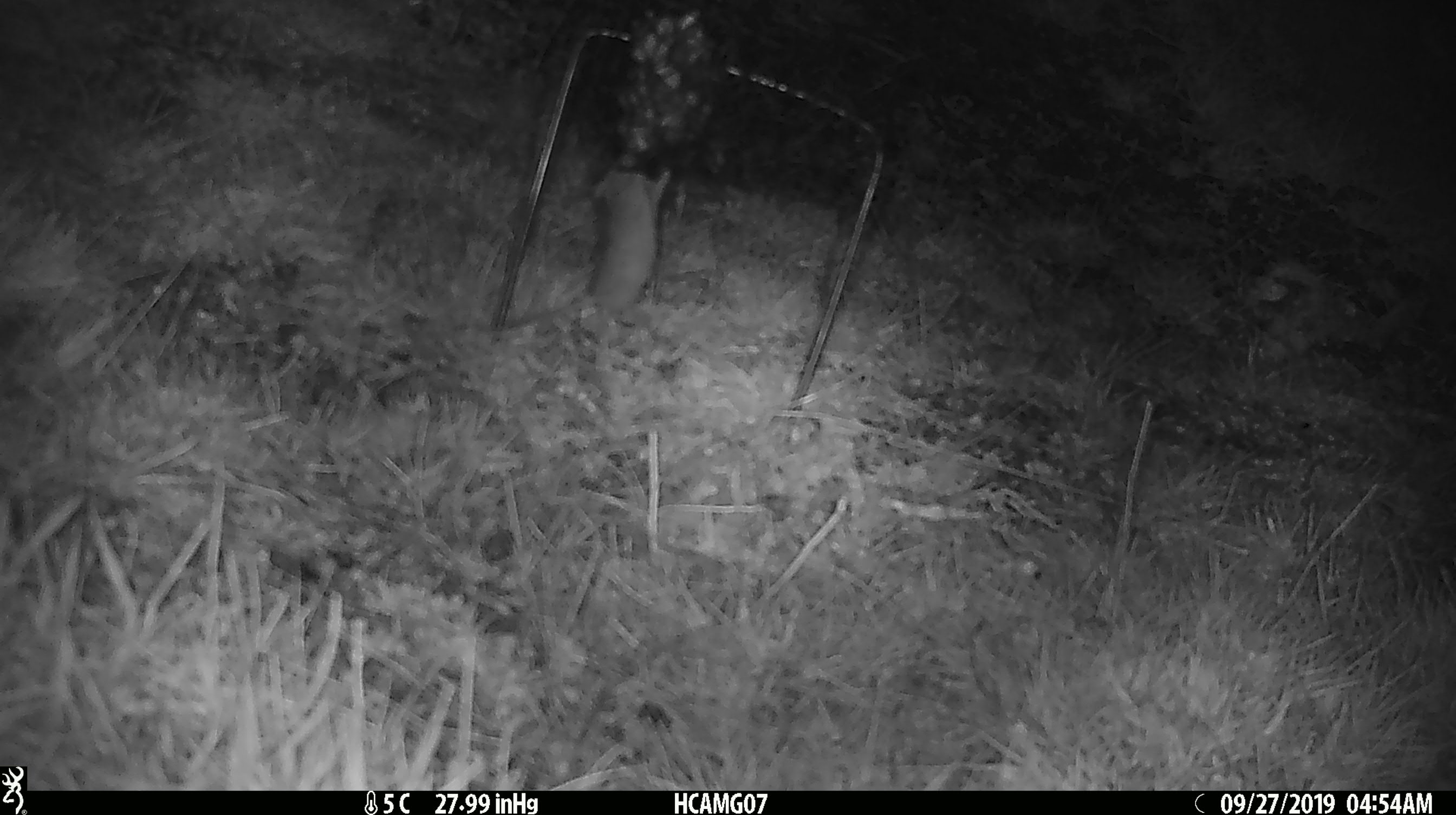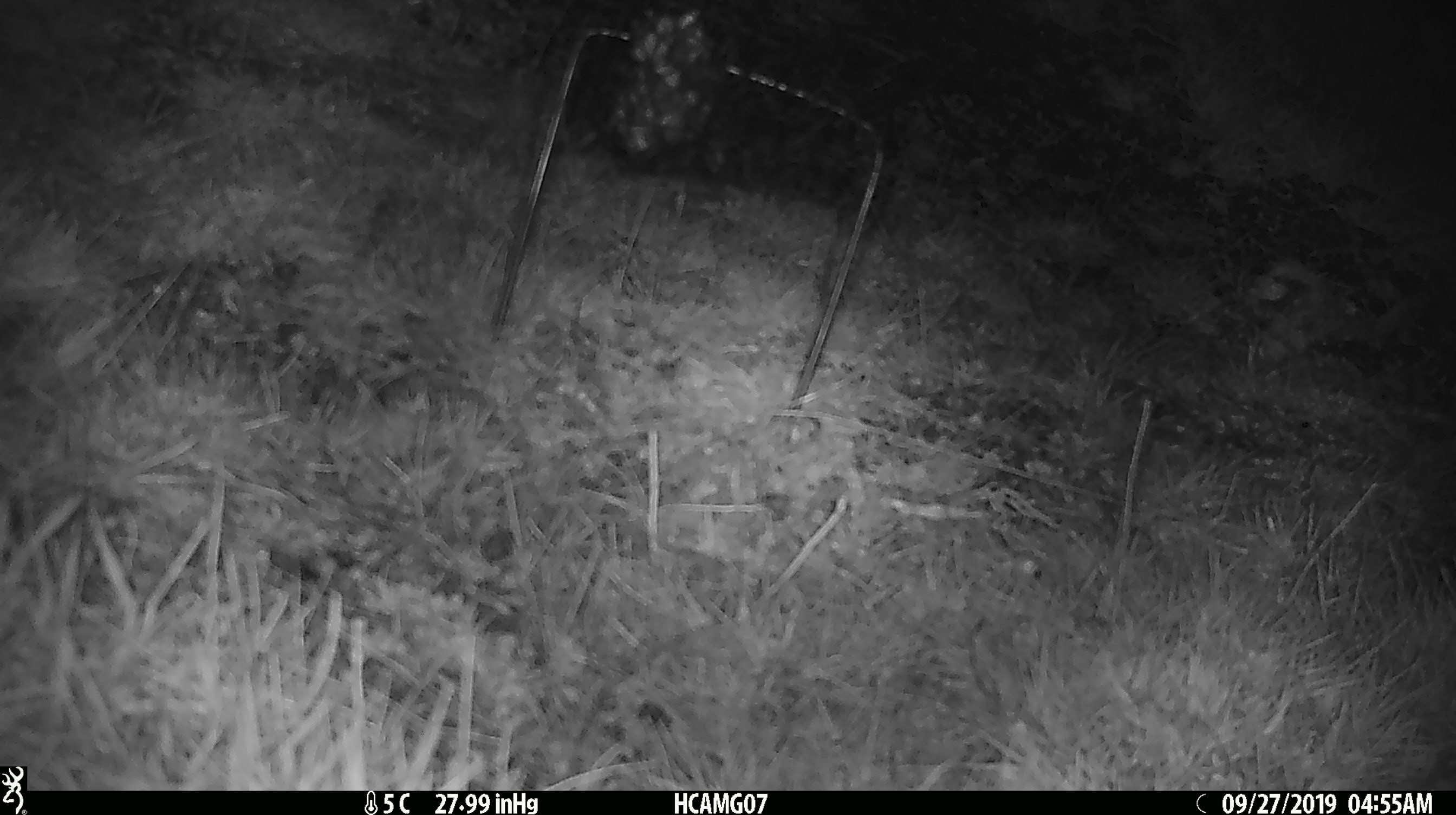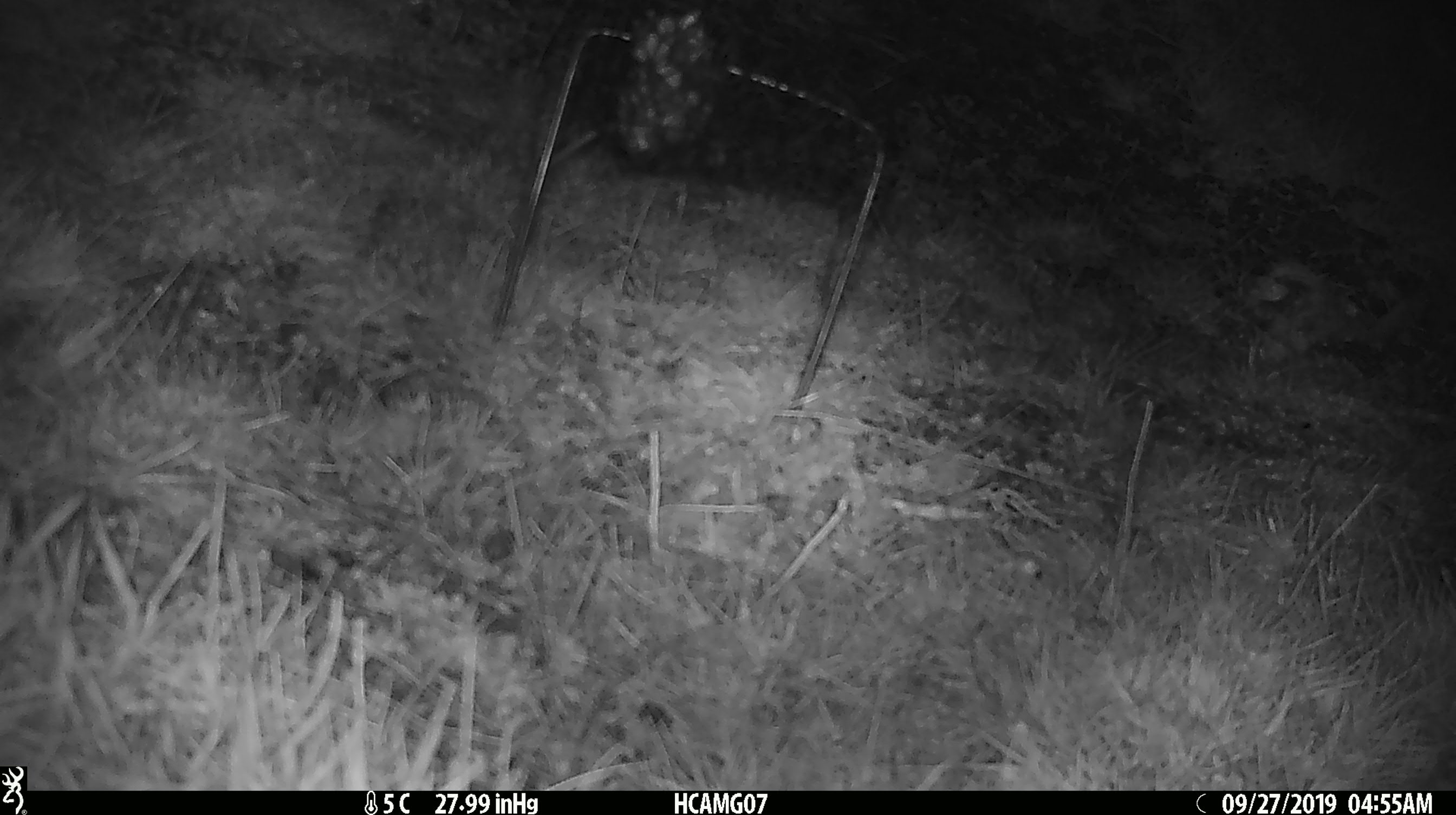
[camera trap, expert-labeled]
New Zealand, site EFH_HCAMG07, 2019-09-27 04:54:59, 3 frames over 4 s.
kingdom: Animalia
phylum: Chordata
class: Mammalia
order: Rodentia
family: Muridae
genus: Mus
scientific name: Mus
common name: mouse